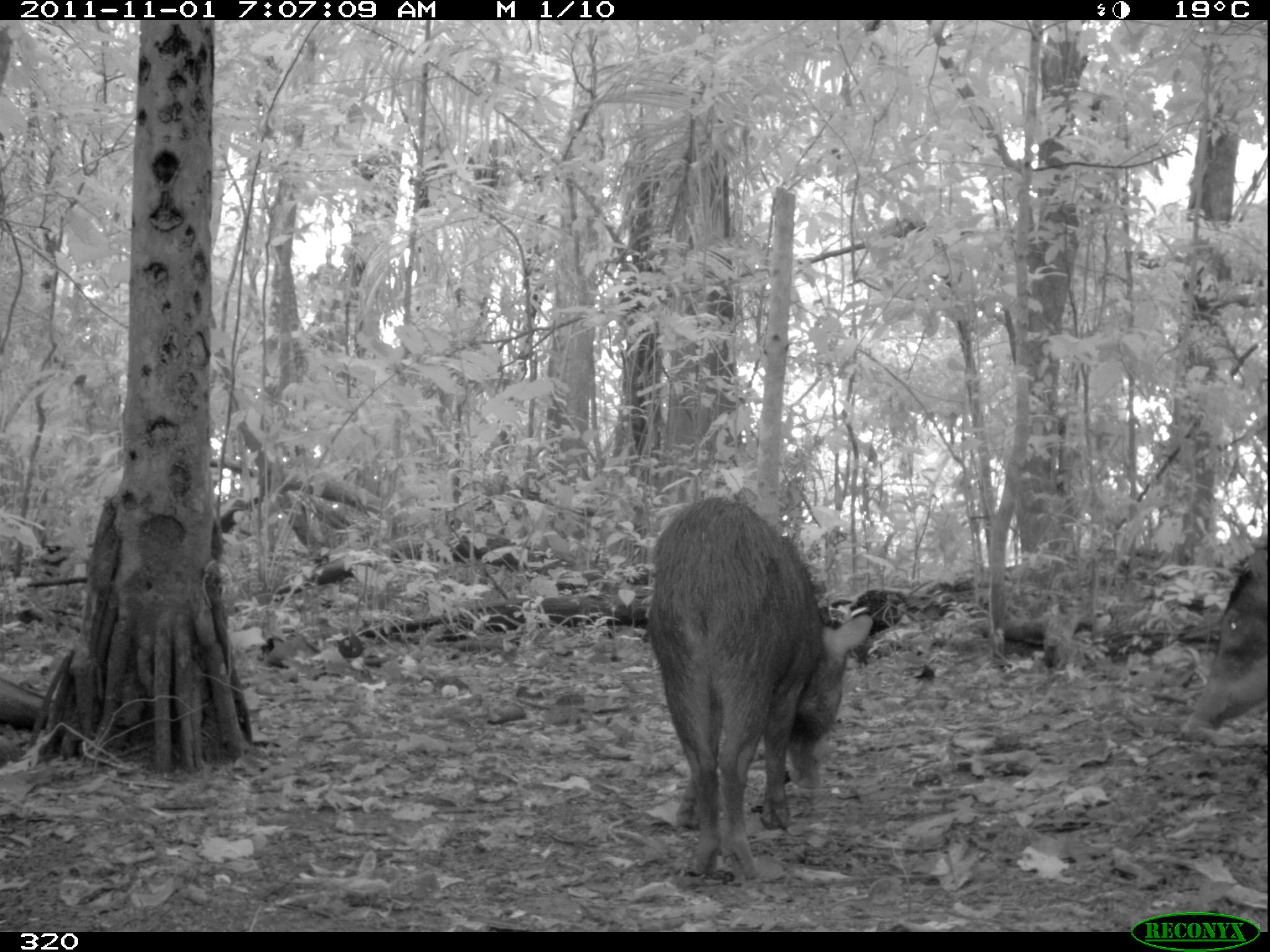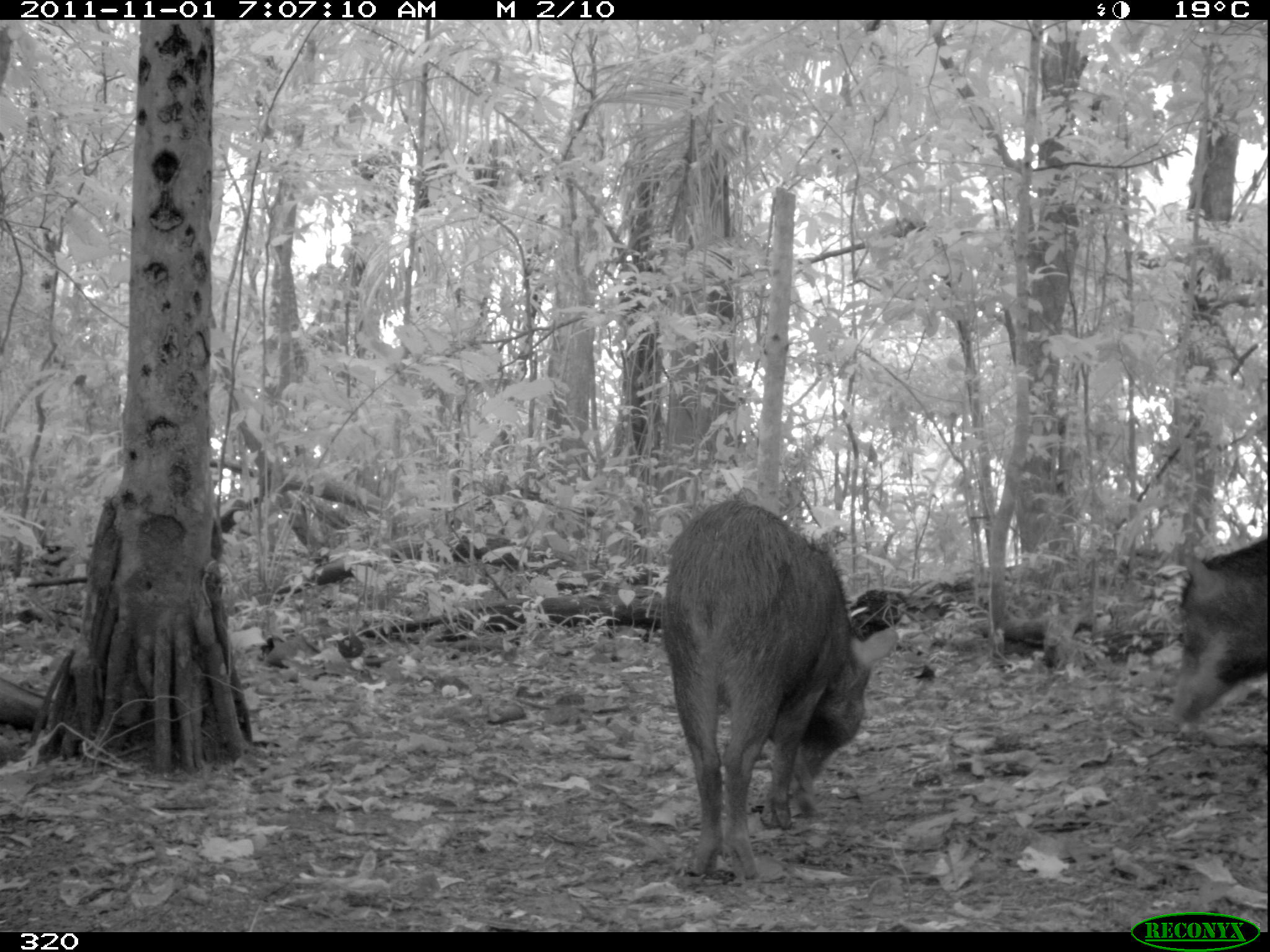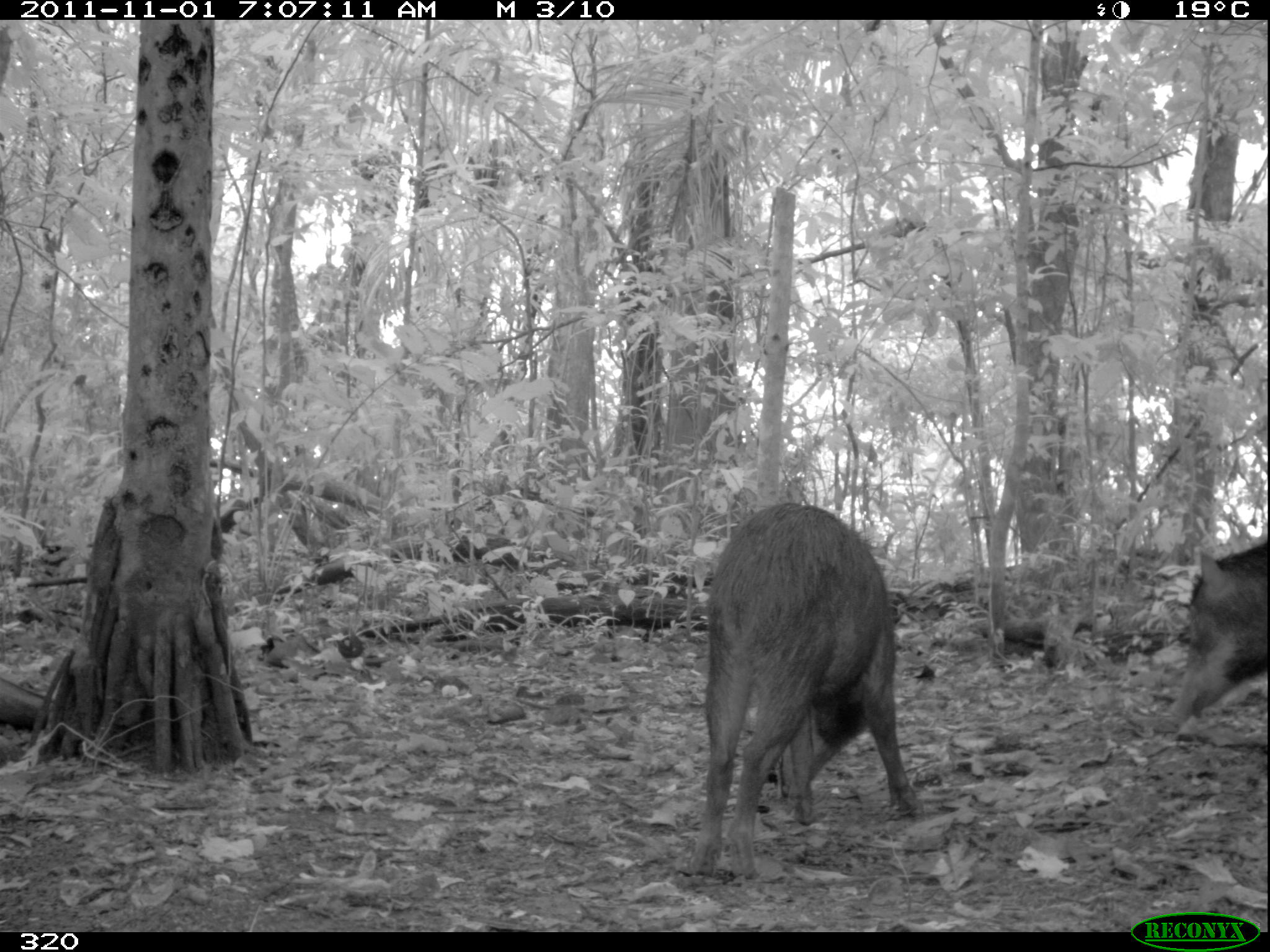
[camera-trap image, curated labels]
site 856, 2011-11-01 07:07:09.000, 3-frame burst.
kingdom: Animalia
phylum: Chordata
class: Mammalia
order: Artiodactyla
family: Tayassuidae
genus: Tayassu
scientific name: Tayassu pecari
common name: white-lipped peccary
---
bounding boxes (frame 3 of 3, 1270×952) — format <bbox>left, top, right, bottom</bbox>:
tayassu pecari: <bbox>673, 499, 920, 879</bbox>; <bbox>1151, 534, 1270, 738</bbox>